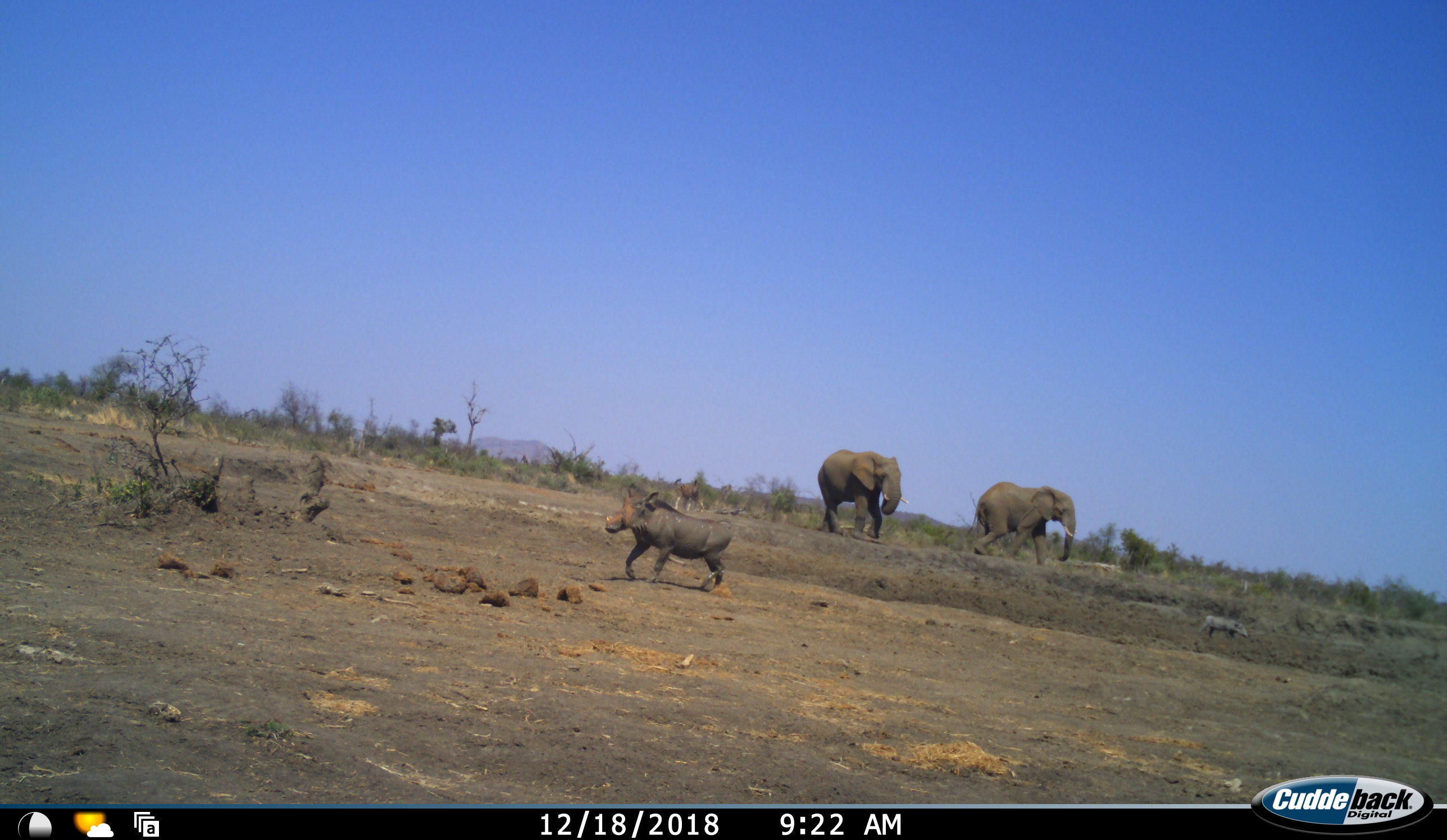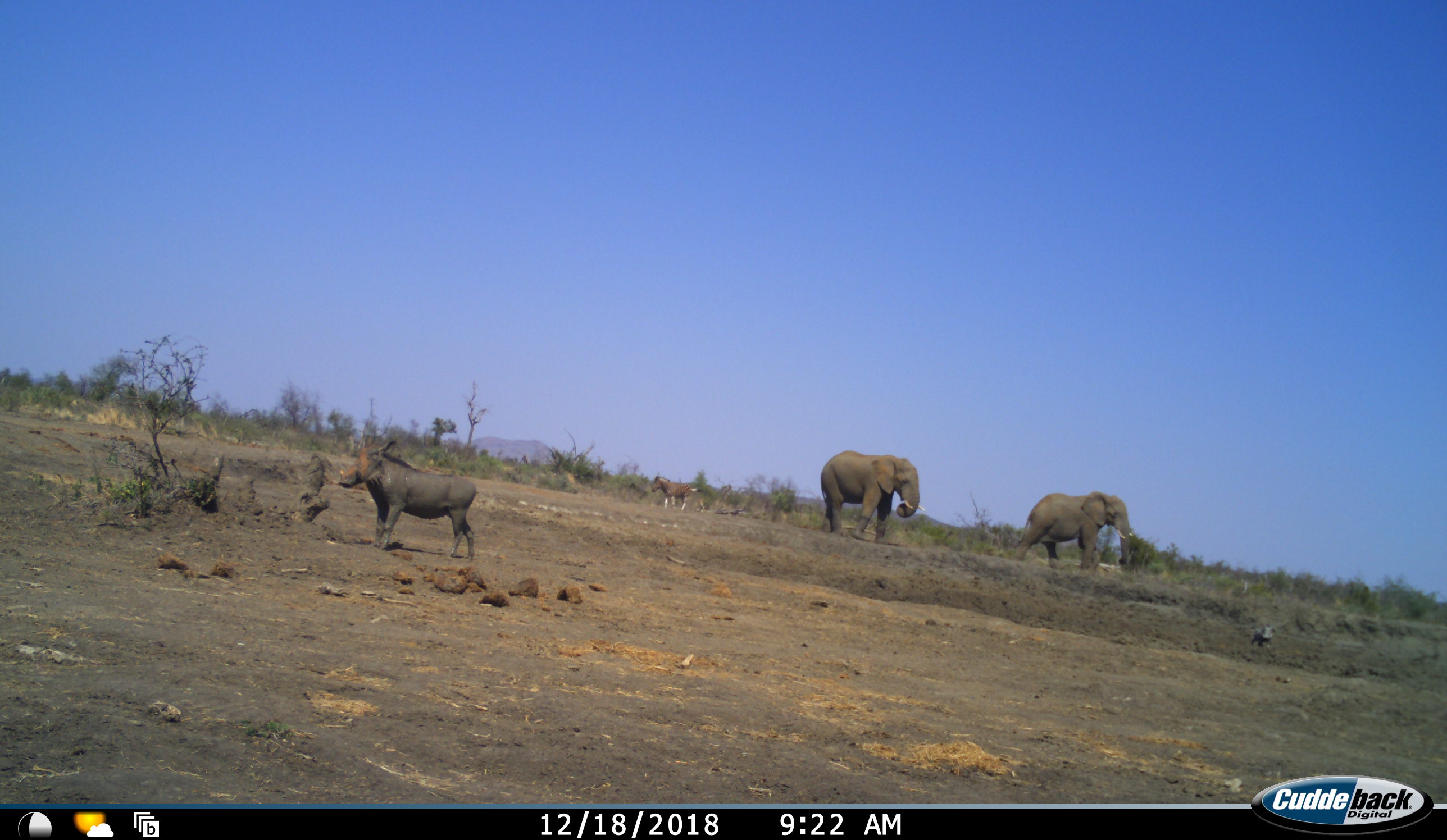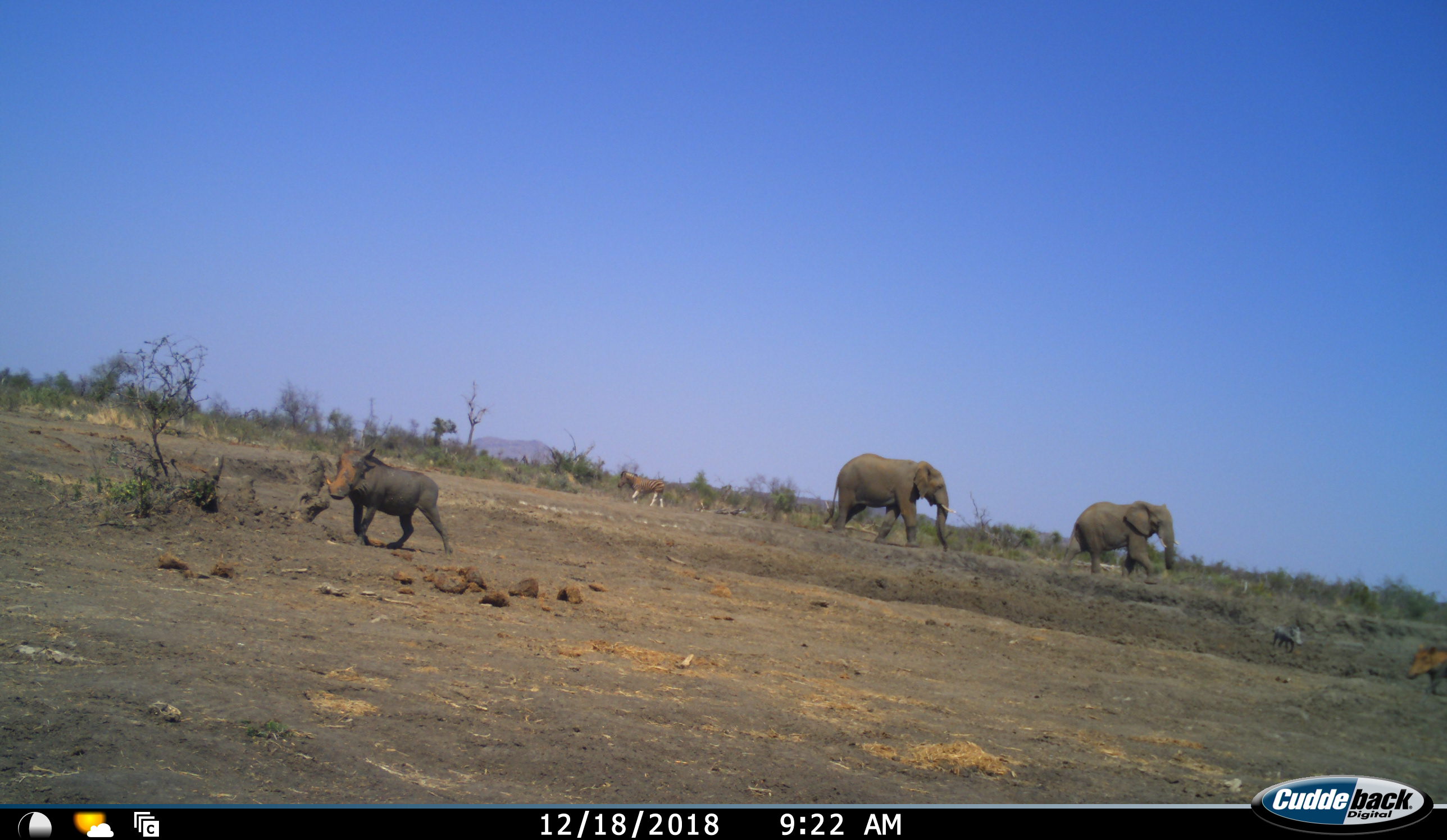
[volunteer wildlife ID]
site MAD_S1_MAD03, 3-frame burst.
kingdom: Animalia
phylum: Chordata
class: Mammalia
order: Proboscidea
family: Elephantidae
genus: Loxodonta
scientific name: Loxodonta africana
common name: african bush elephant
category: elephant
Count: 2.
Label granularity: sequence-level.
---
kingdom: Animalia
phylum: Chordata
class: Mammalia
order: Artiodactyla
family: Suidae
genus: Phacochoerus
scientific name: Phacochoerus africanus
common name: warthog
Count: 3.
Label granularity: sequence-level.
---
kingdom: Animalia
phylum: Chordata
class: Mammalia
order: Perissodactyla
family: Equidae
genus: Equus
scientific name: Equus quagga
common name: plains zebra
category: zebraplains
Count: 1.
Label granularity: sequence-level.